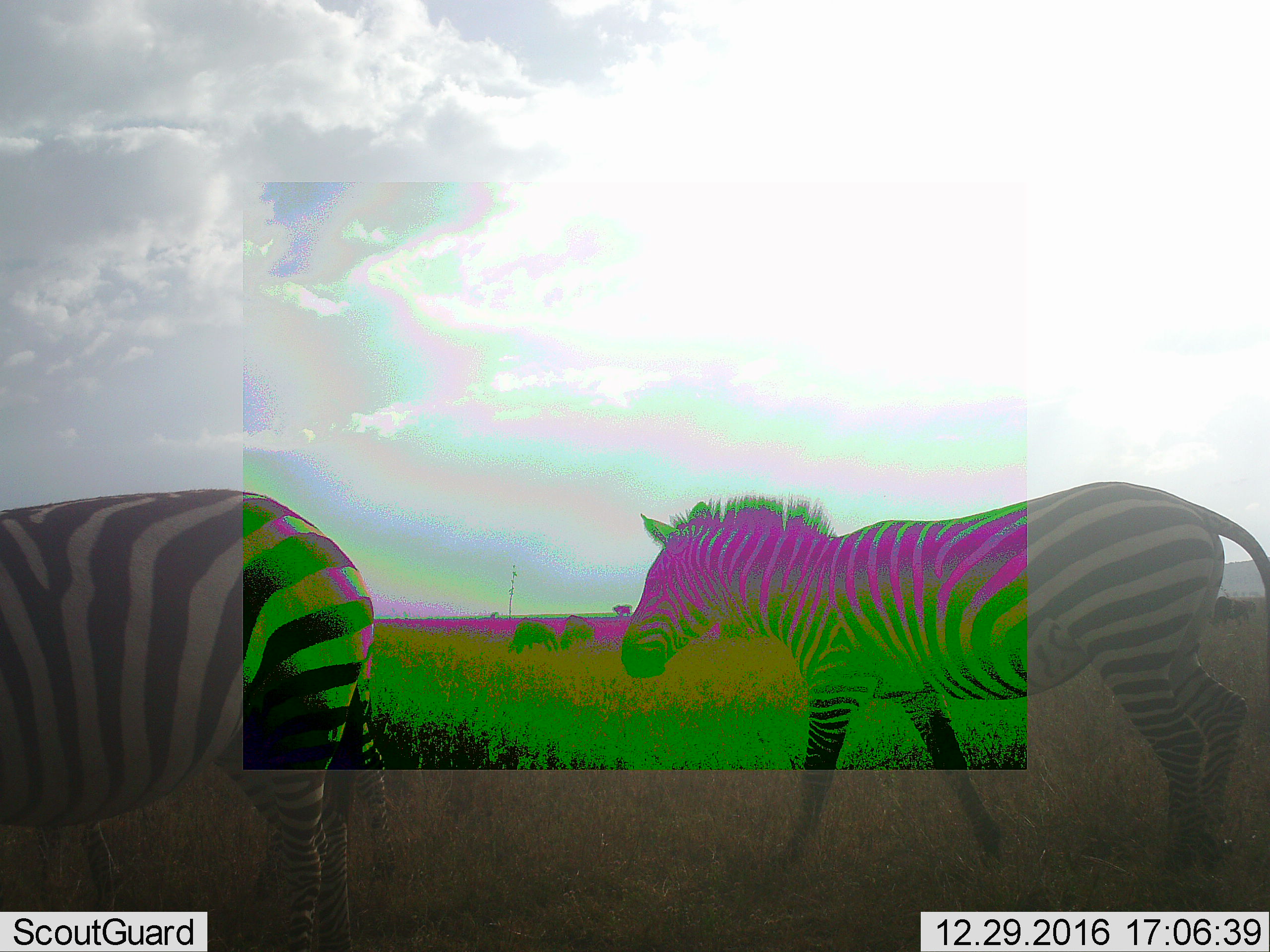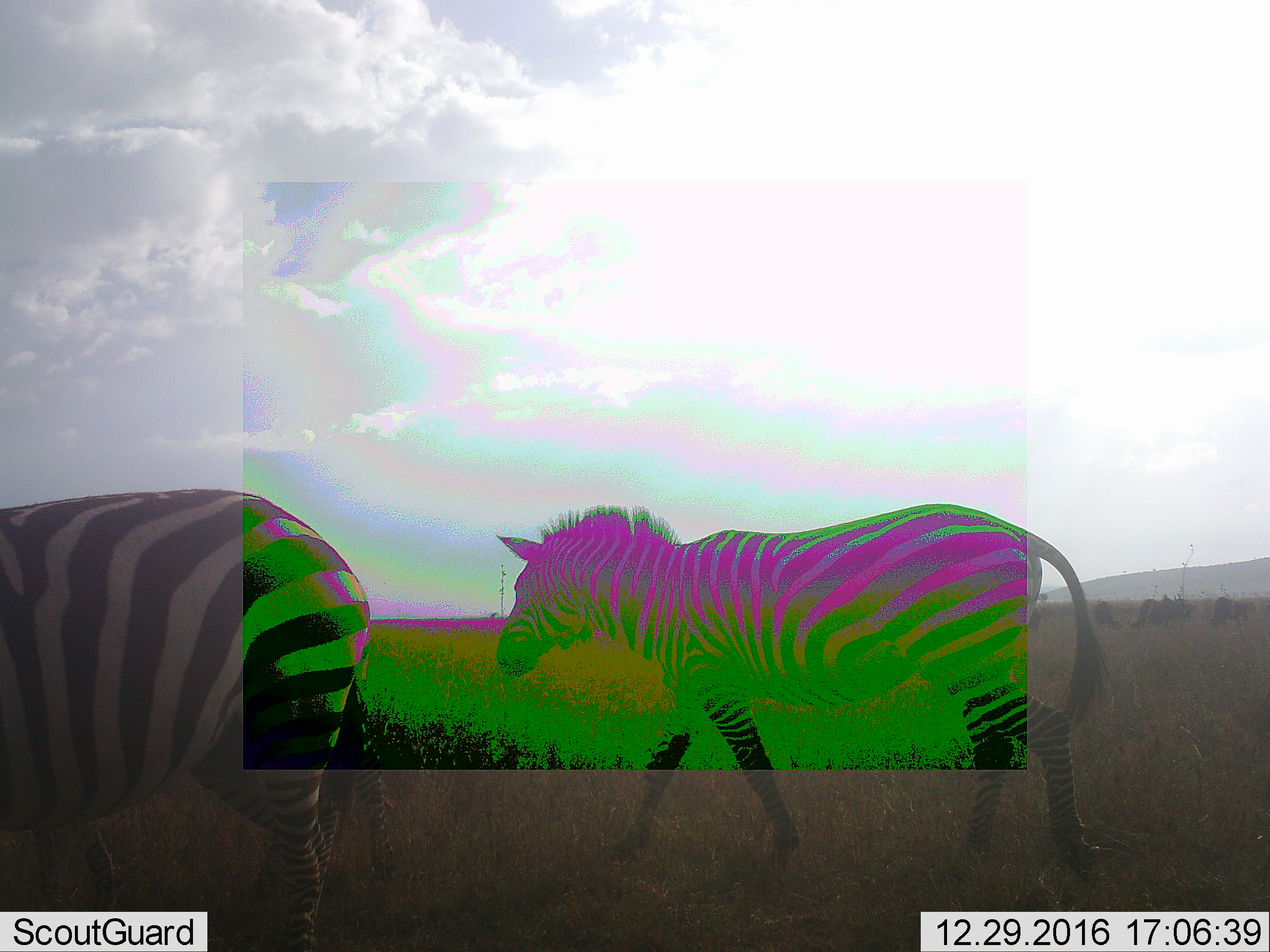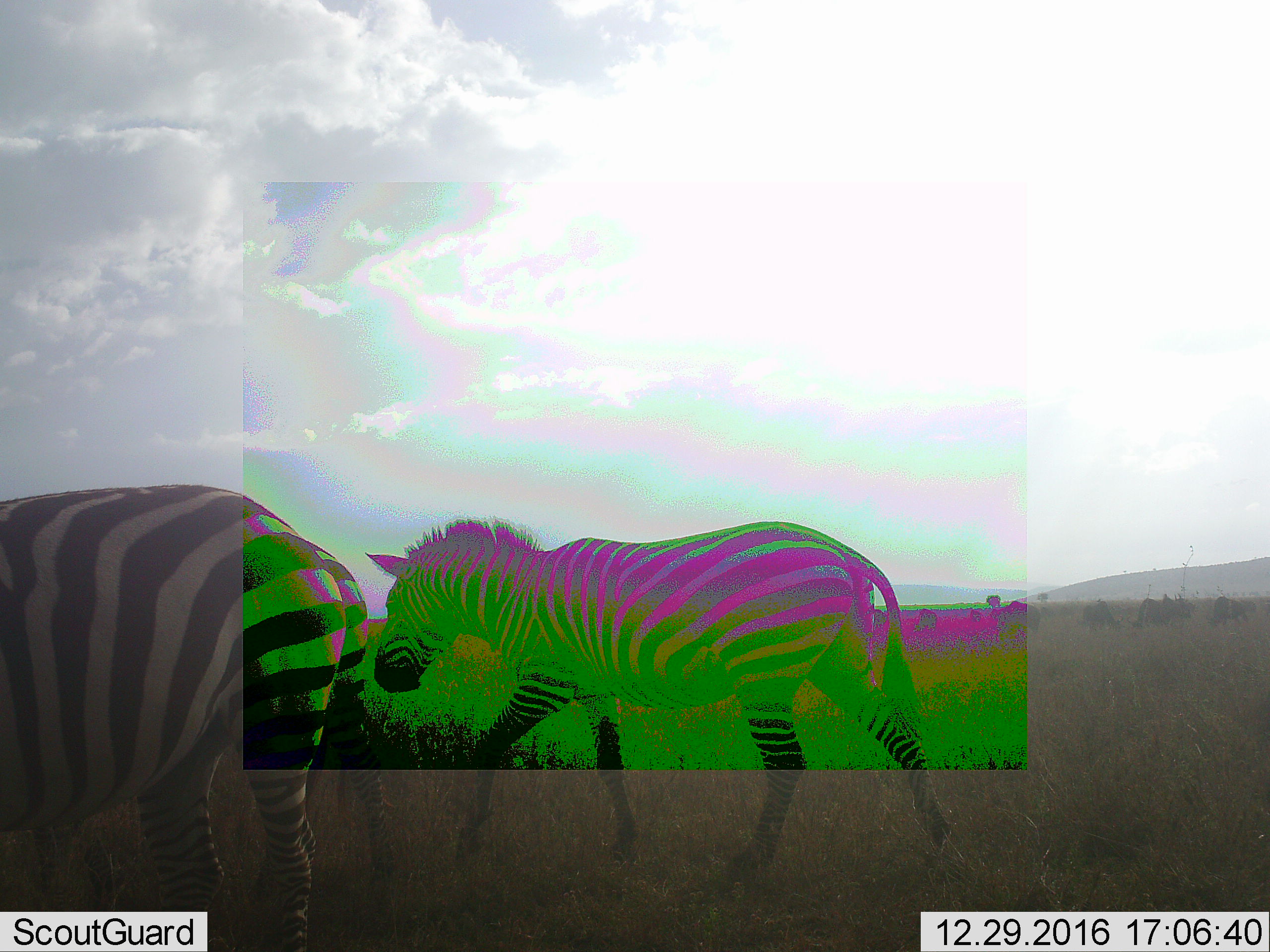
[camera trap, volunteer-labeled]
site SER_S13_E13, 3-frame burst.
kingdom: Animalia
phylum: Chordata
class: Mammalia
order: Perissodactyla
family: Equidae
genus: Equus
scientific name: Equus quagga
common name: plains zebra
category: zebraplains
Zebraplains (plains zebra) (Equus quagga), count 2. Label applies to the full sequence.